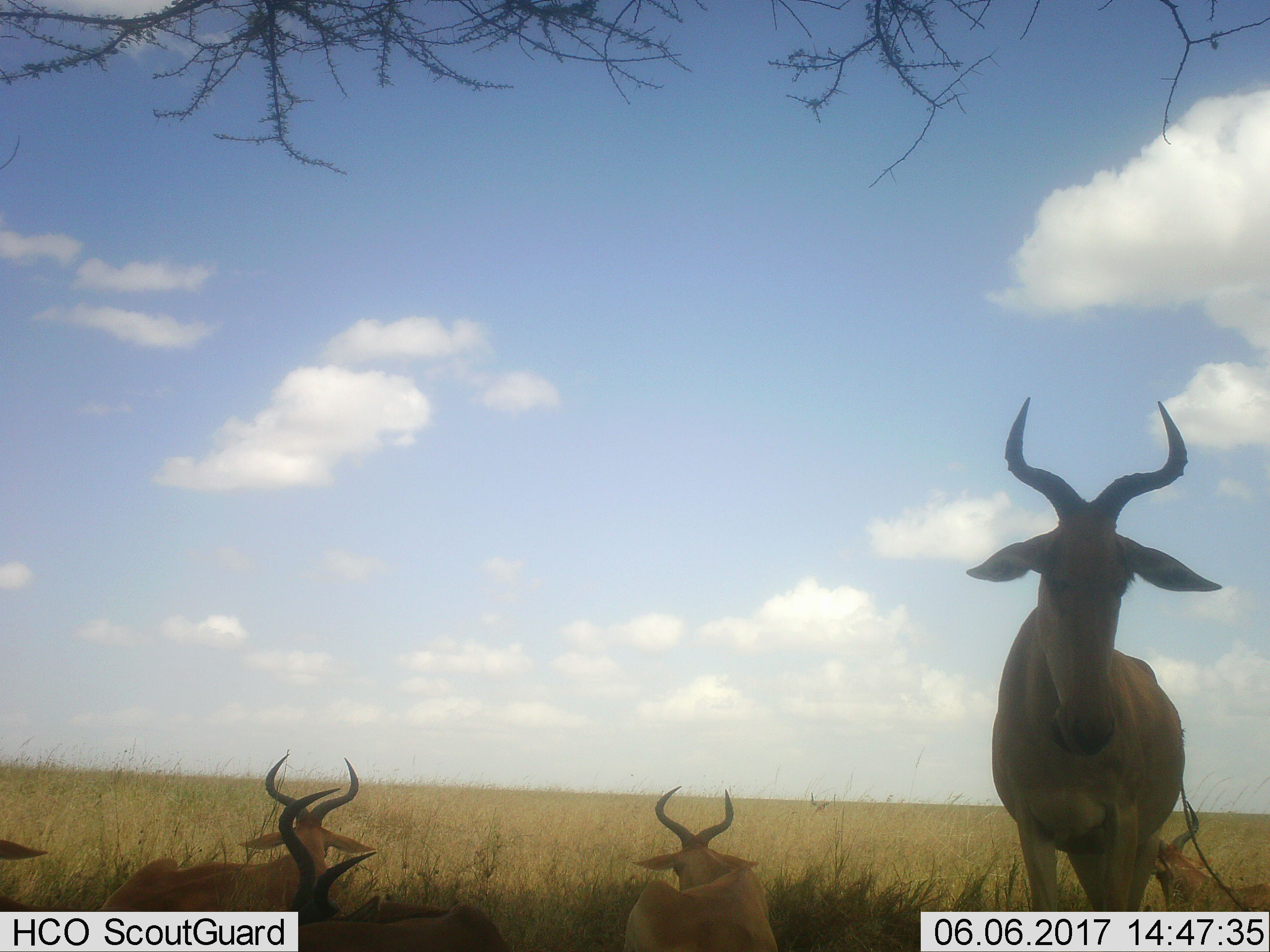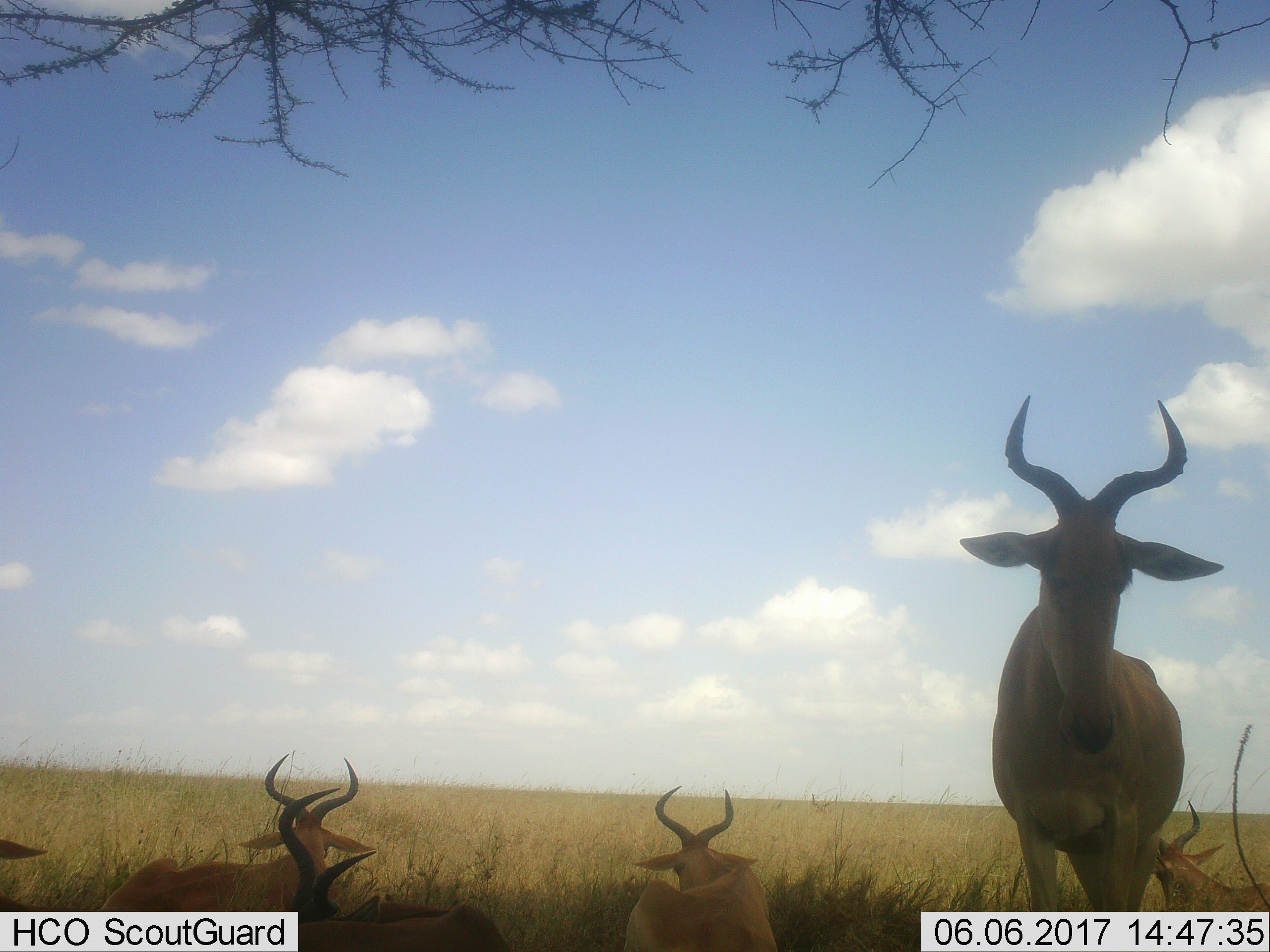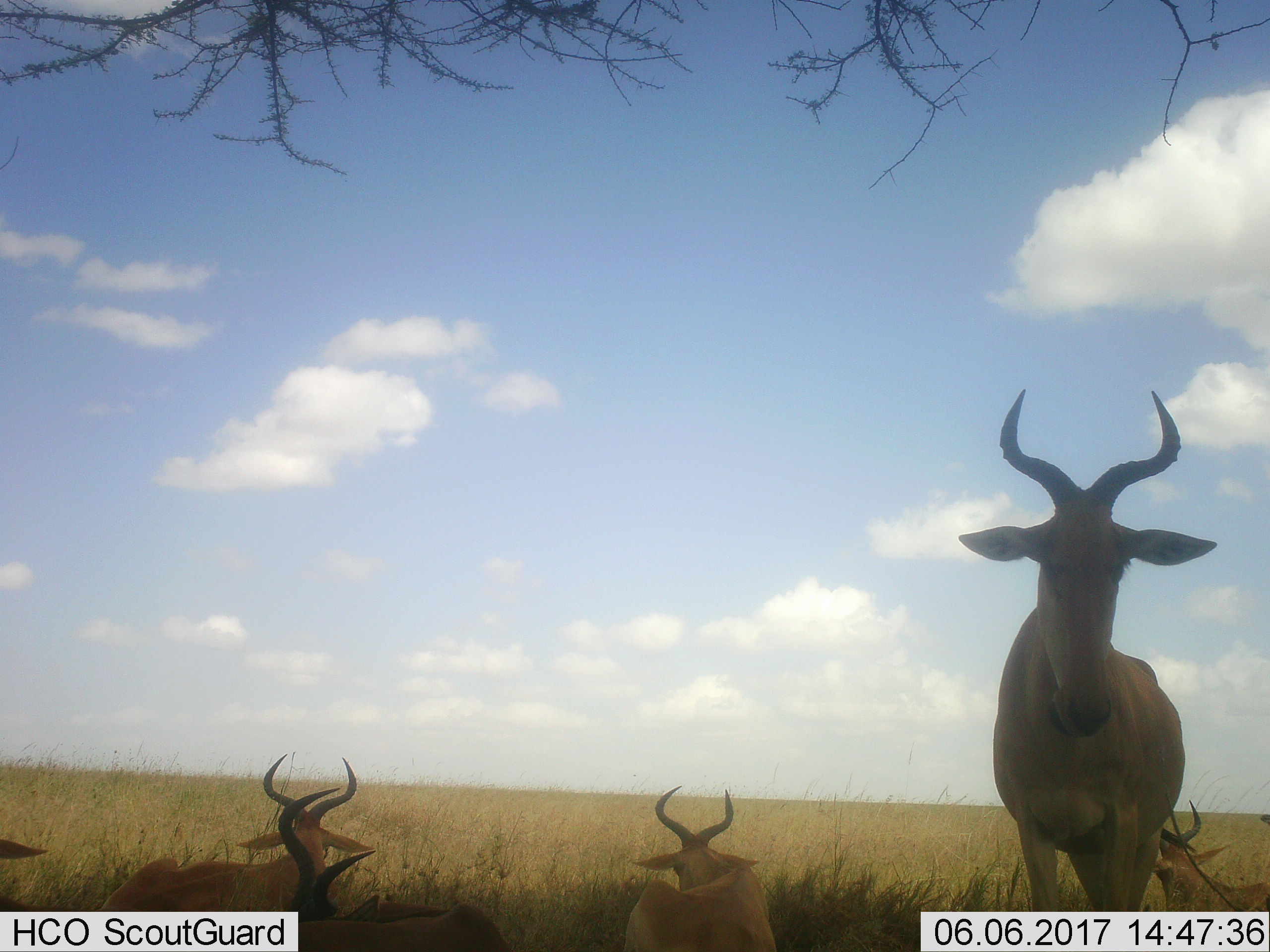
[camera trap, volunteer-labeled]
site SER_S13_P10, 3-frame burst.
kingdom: Animalia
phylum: Chordata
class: Mammalia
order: Artiodactyla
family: Bovidae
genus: Alcelaphus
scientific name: Alcelaphus buselaphus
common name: hartebeest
Hartebeest (Alcelaphus buselaphus), count 6. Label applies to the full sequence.